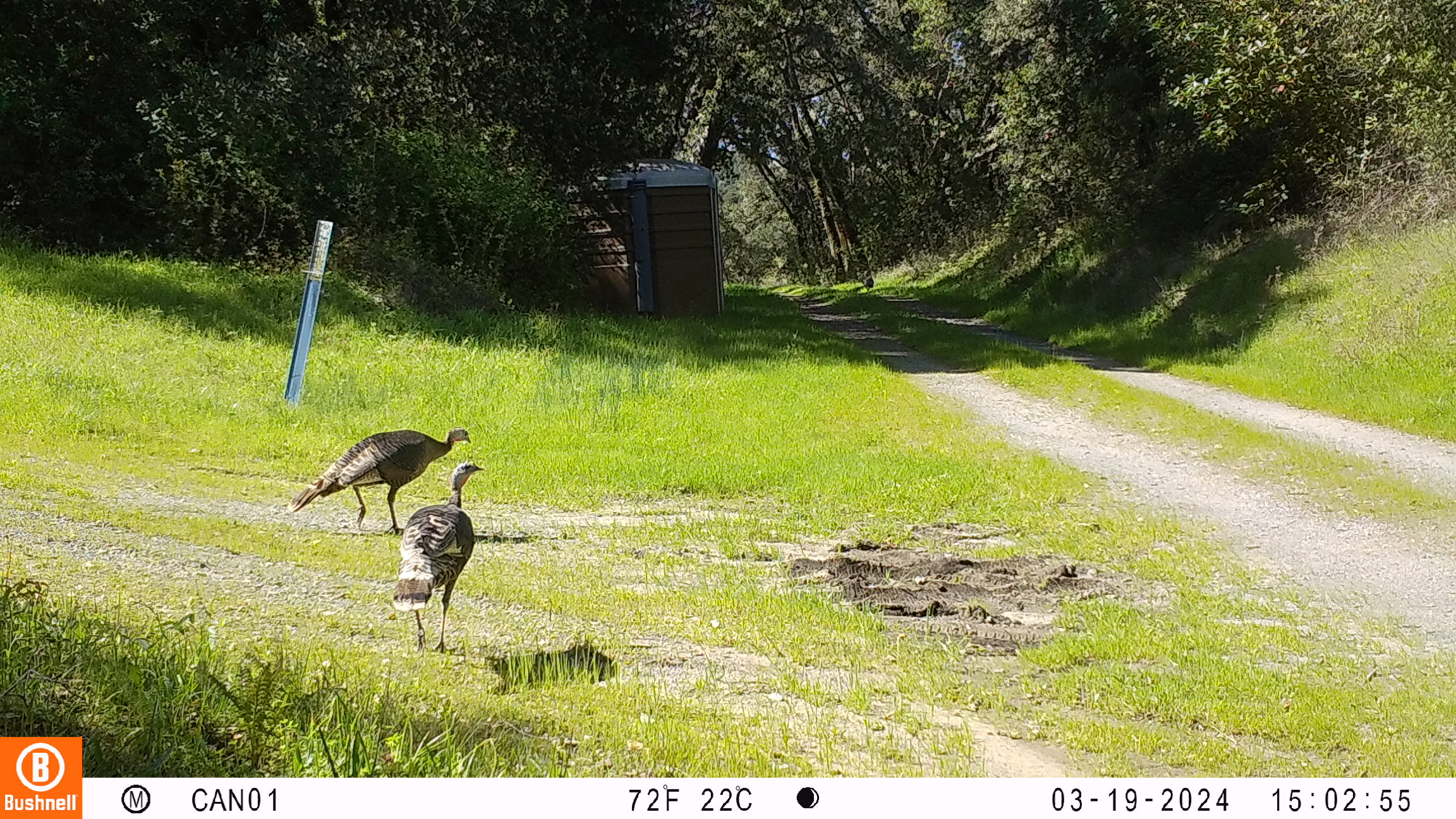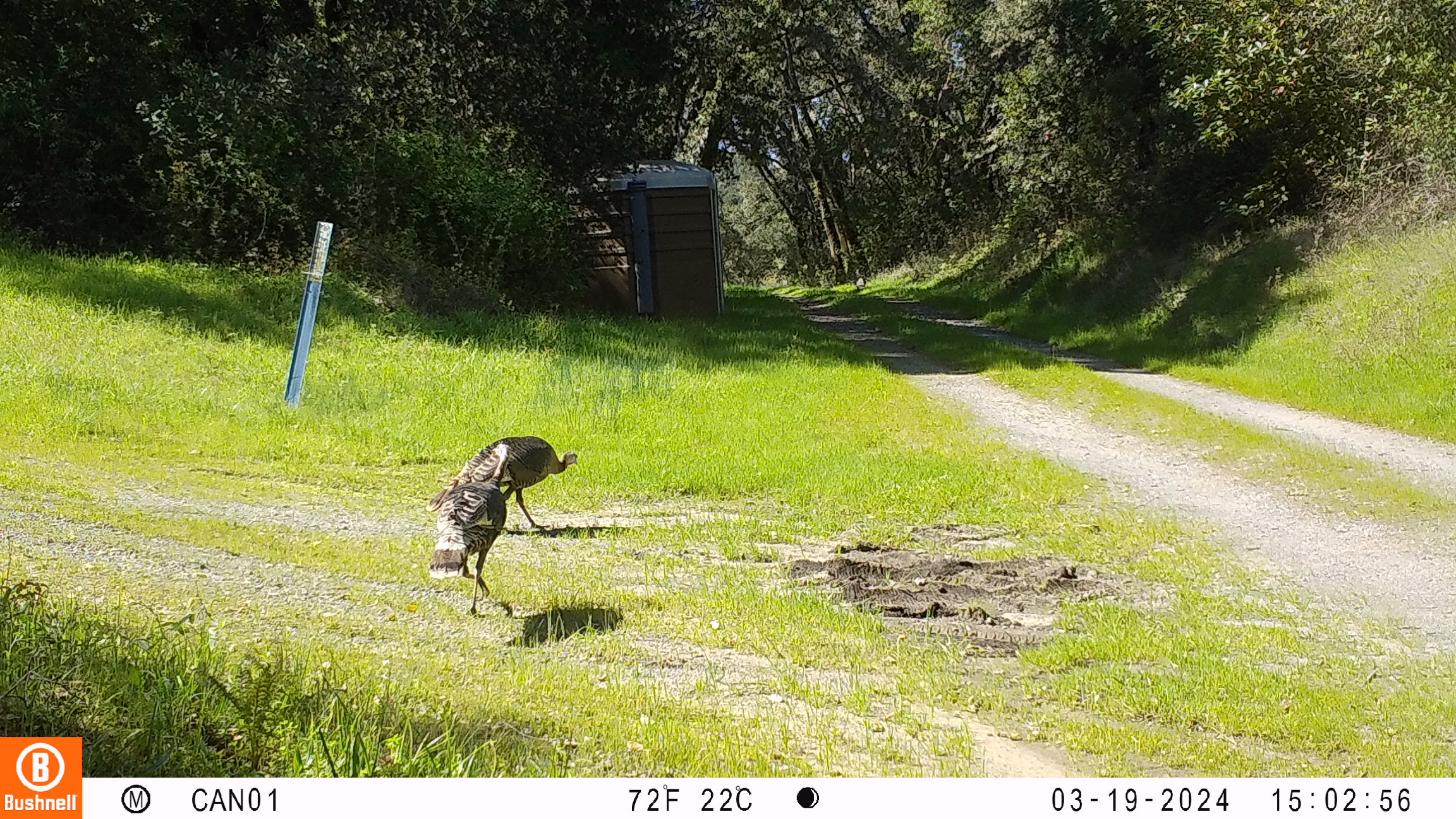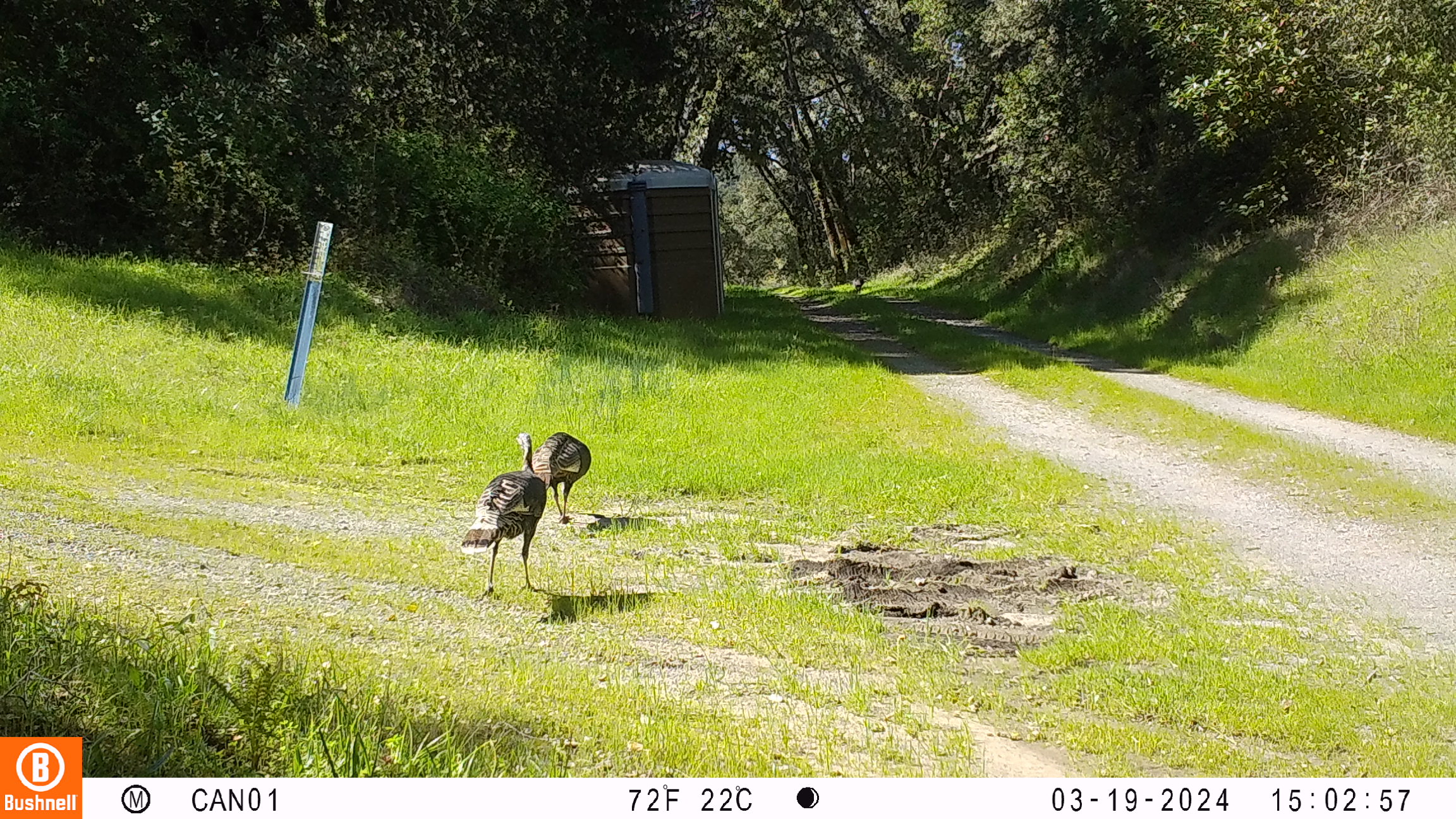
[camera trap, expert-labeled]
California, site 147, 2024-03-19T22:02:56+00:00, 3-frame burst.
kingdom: Animalia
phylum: Chordata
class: Aves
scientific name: Aves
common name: bird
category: unknown bird